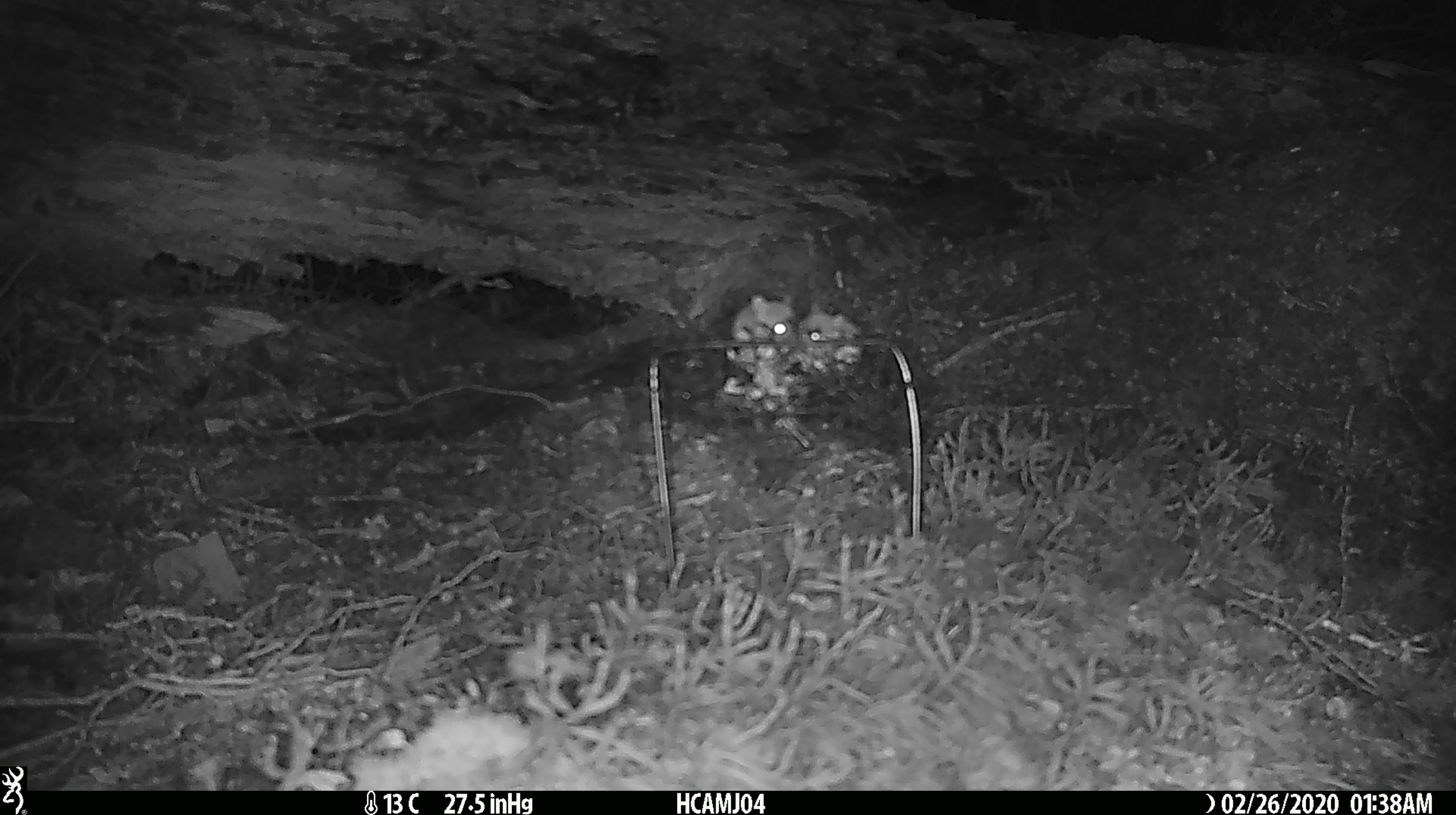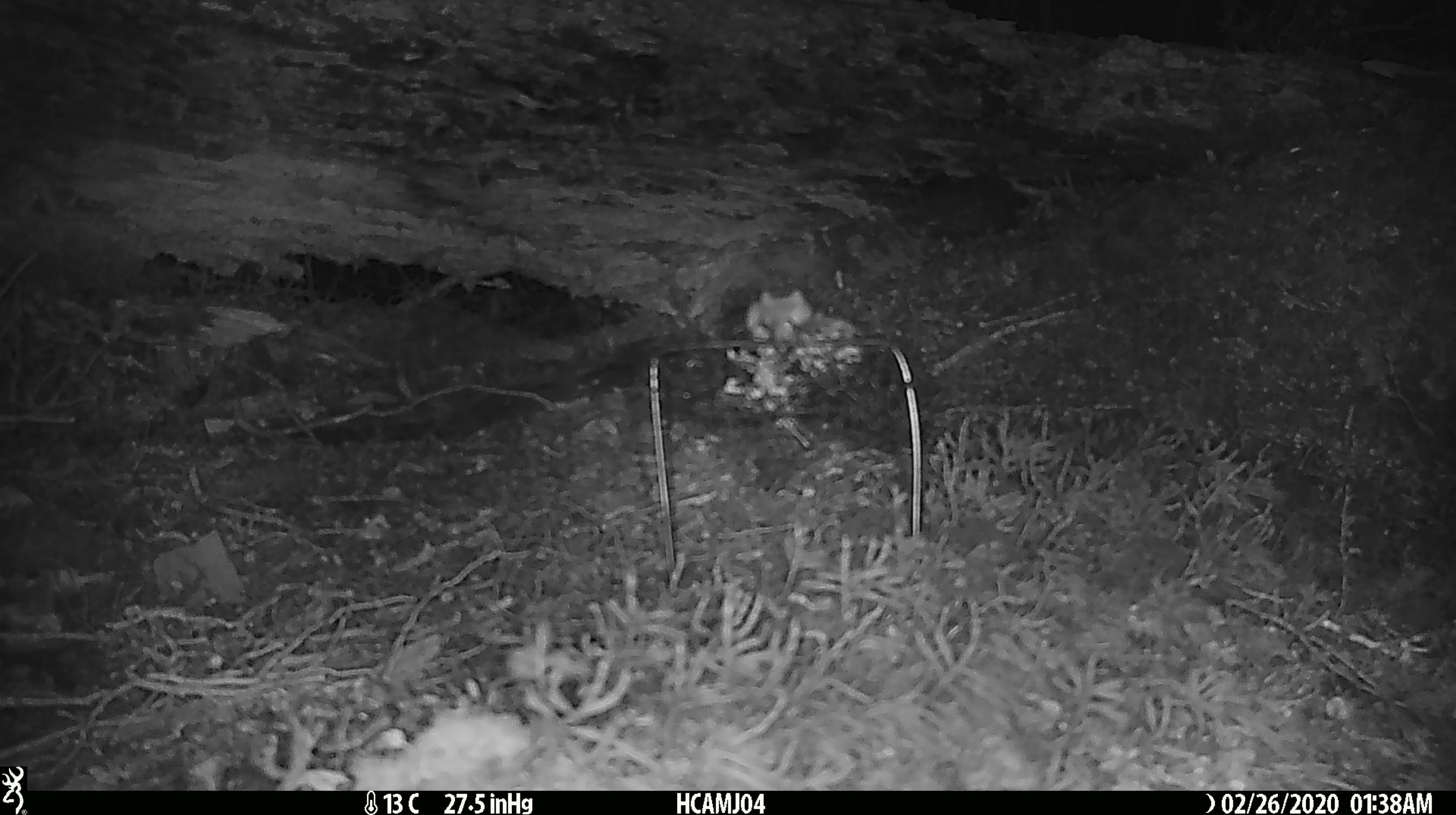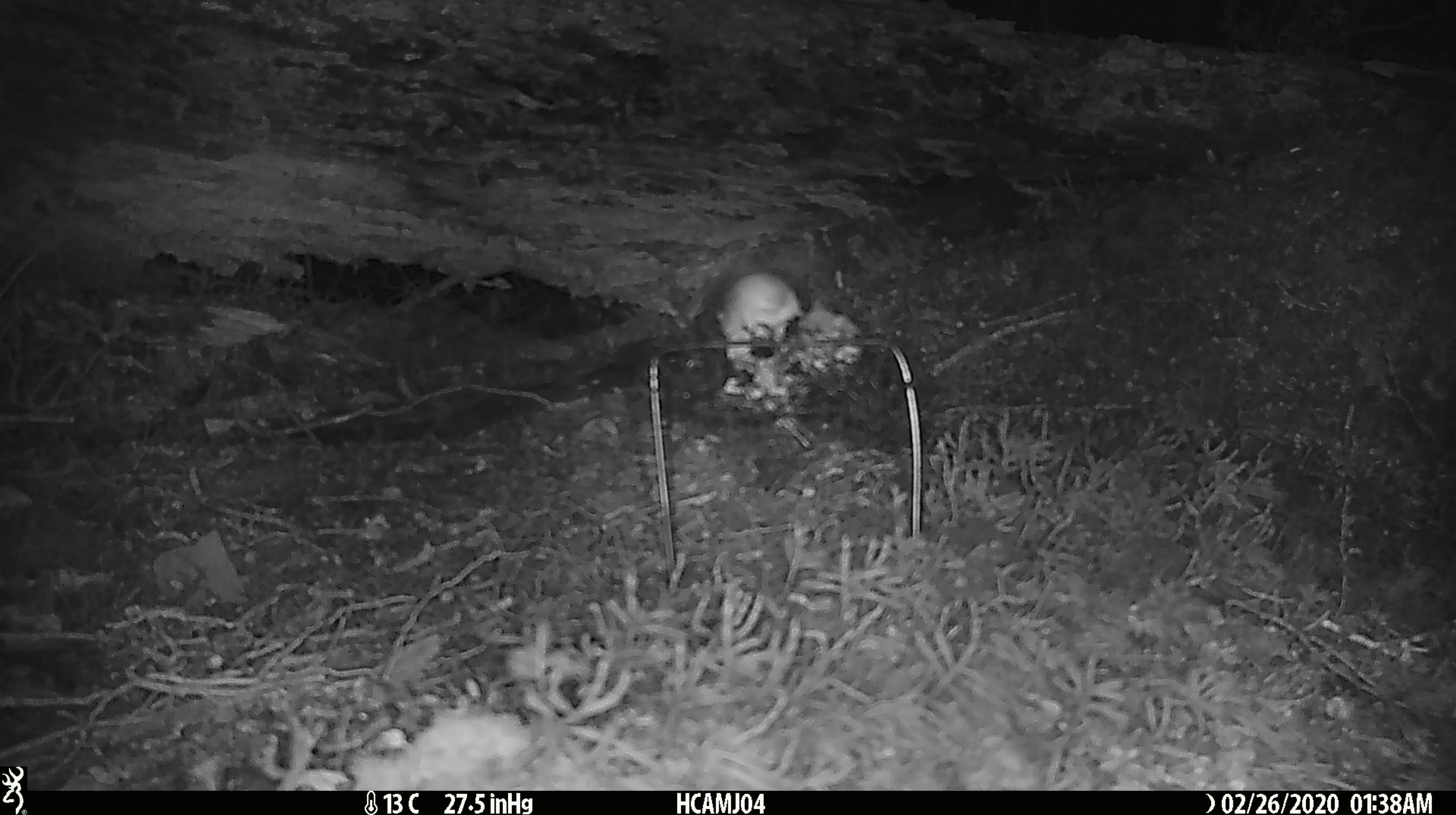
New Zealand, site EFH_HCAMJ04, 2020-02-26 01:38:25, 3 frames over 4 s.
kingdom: Animalia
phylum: Chordata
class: Mammalia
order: Rodentia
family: Muridae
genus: Mus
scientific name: Mus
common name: mouse